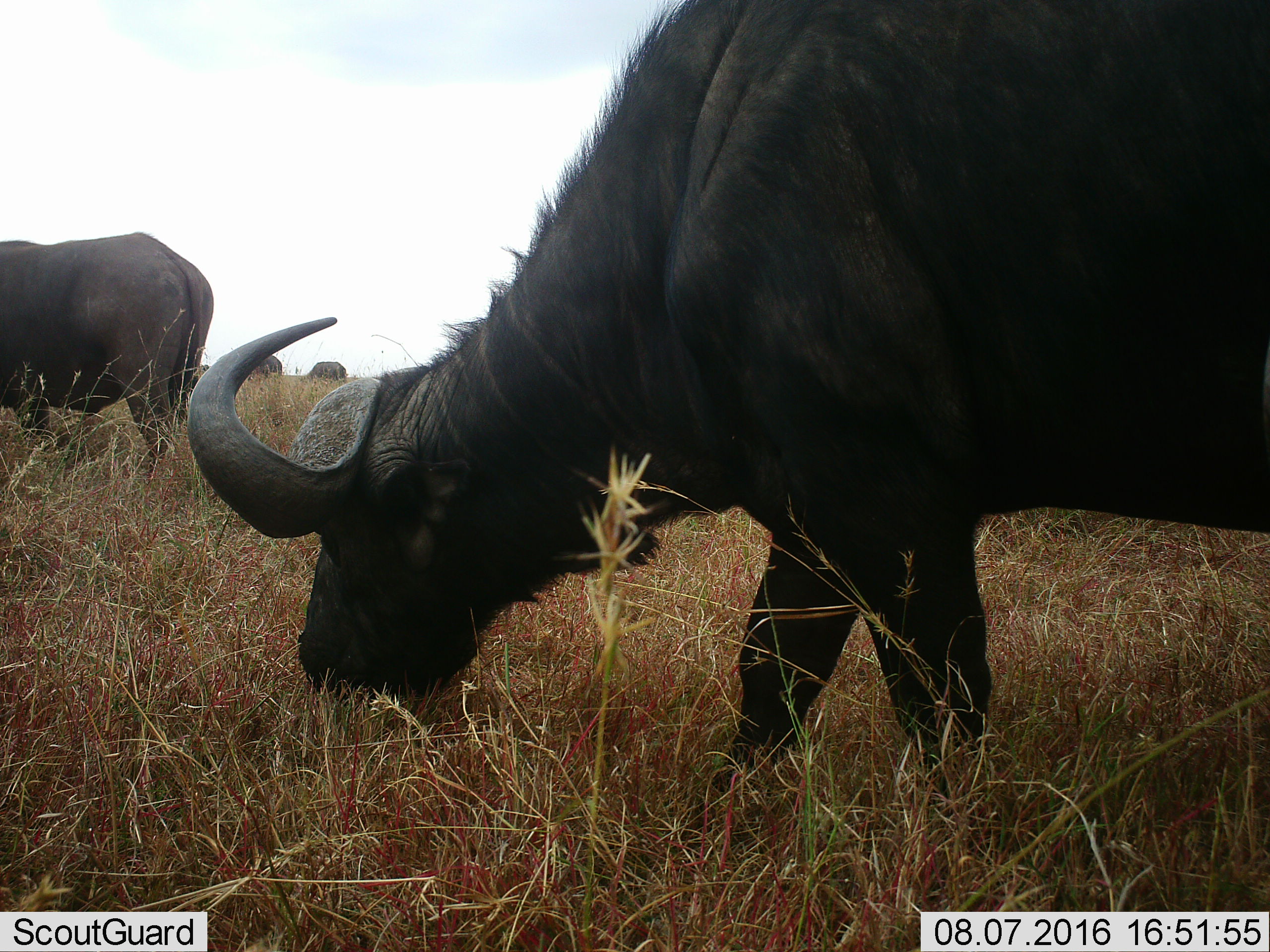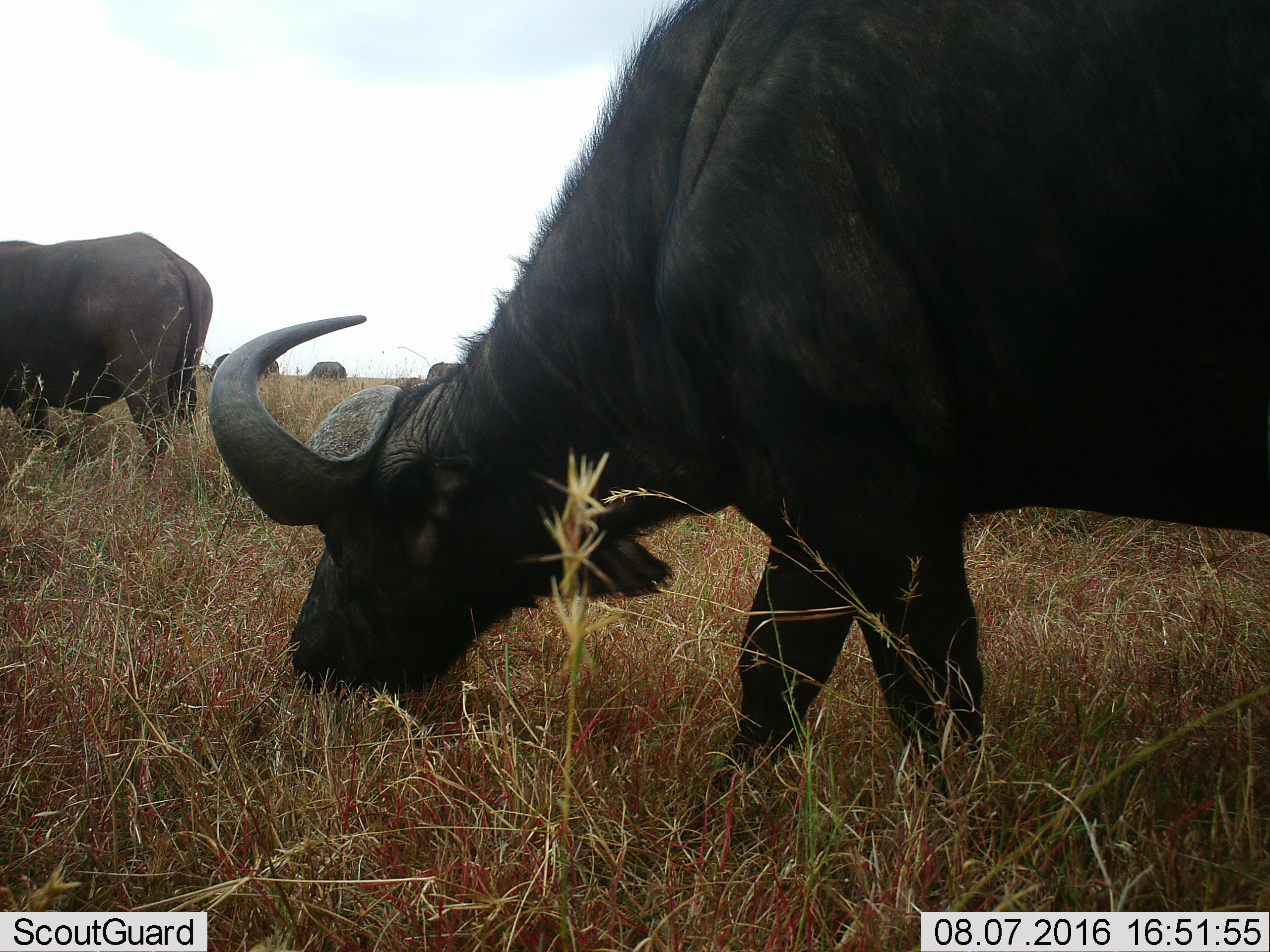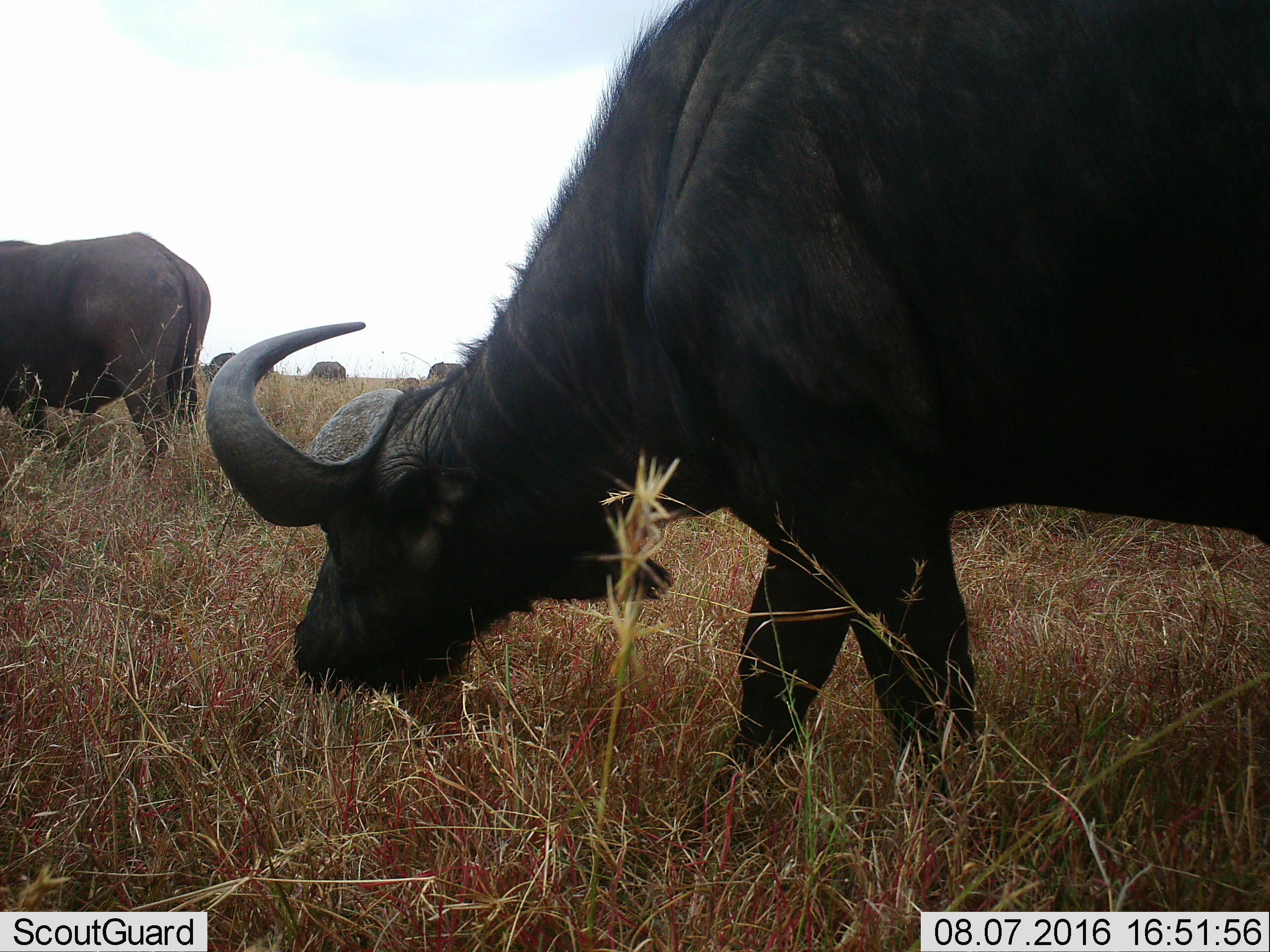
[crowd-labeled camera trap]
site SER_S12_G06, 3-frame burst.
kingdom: Animalia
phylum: Chordata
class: Mammalia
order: Artiodactyla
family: Bovidae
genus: Syncerus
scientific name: Syncerus caffer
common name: african buffalo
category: buffalo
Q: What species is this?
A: Buffalo (african buffalo) (Syncerus caffer).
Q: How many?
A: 4.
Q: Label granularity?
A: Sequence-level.